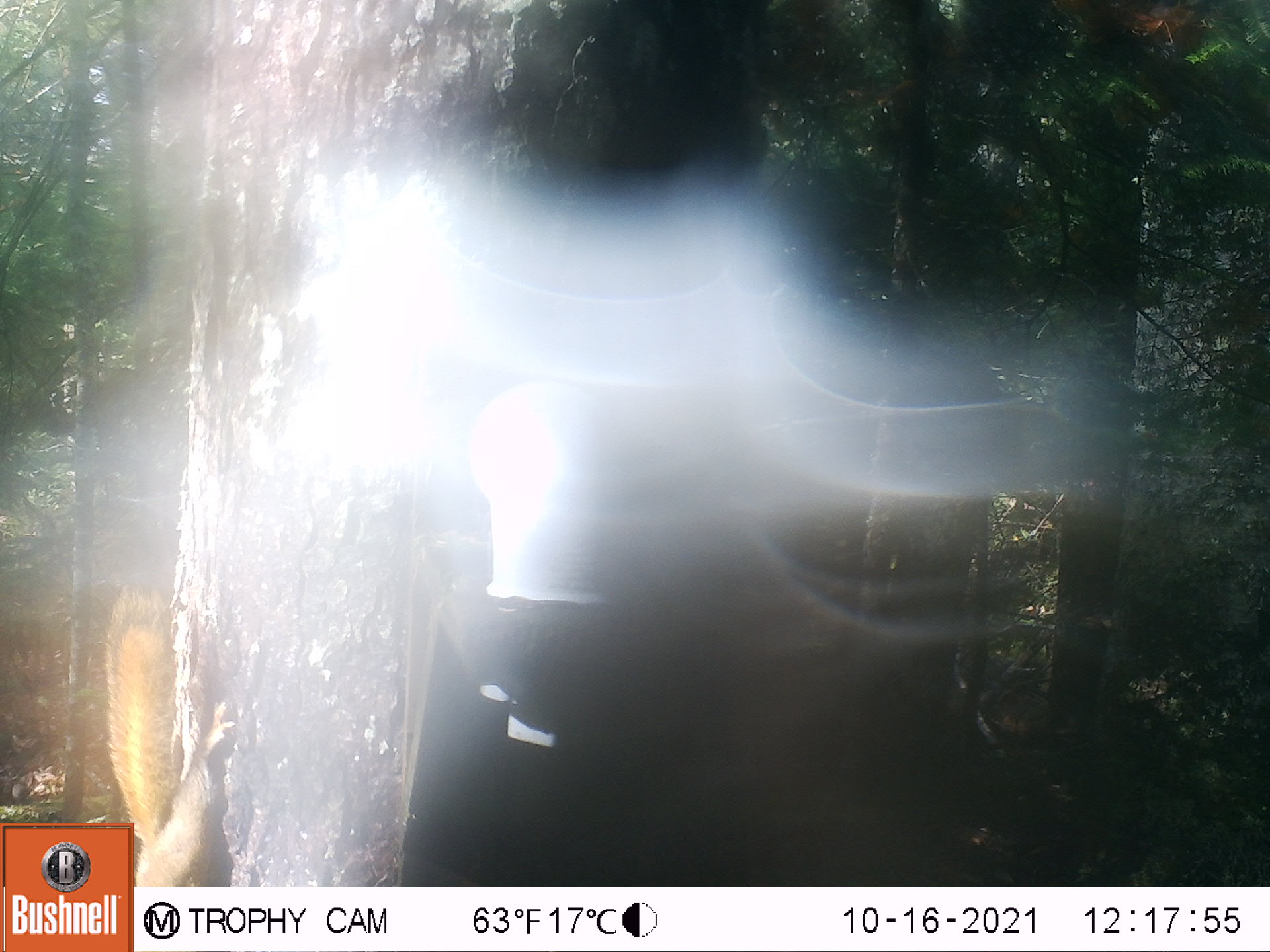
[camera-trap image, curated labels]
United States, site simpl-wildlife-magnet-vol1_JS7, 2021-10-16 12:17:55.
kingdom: Animalia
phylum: Chordata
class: Mammalia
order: Rodentia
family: Sciuridae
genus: Tamiasciurus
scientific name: Tamiasciurus hudsonicus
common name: red squirrel